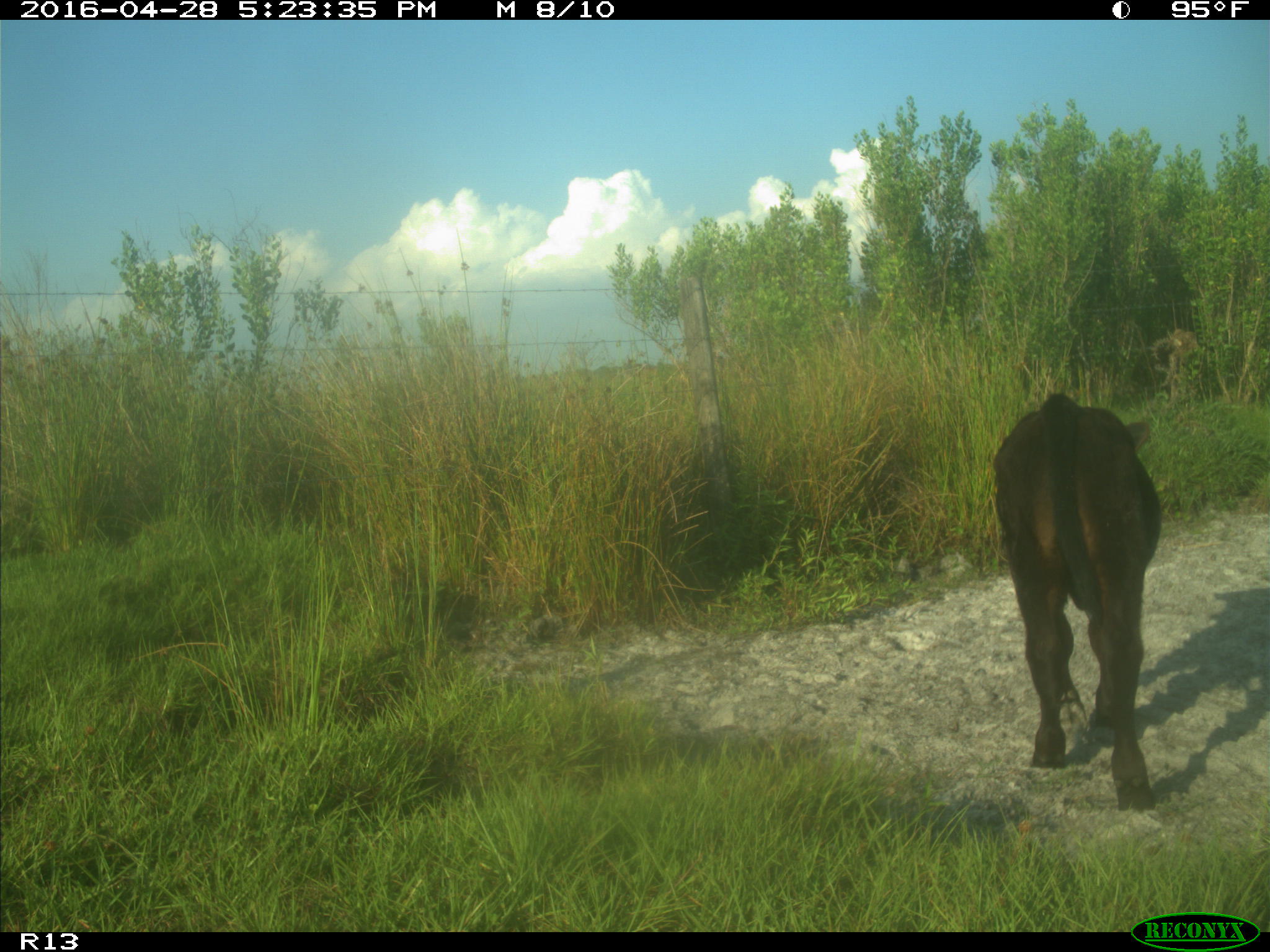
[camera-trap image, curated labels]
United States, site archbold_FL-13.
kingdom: Animalia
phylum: Chordata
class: Mammalia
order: Artiodactyla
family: Bovidae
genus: Bos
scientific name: Bos taurus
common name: domestic cow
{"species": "Bos taurus (domestic cow)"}